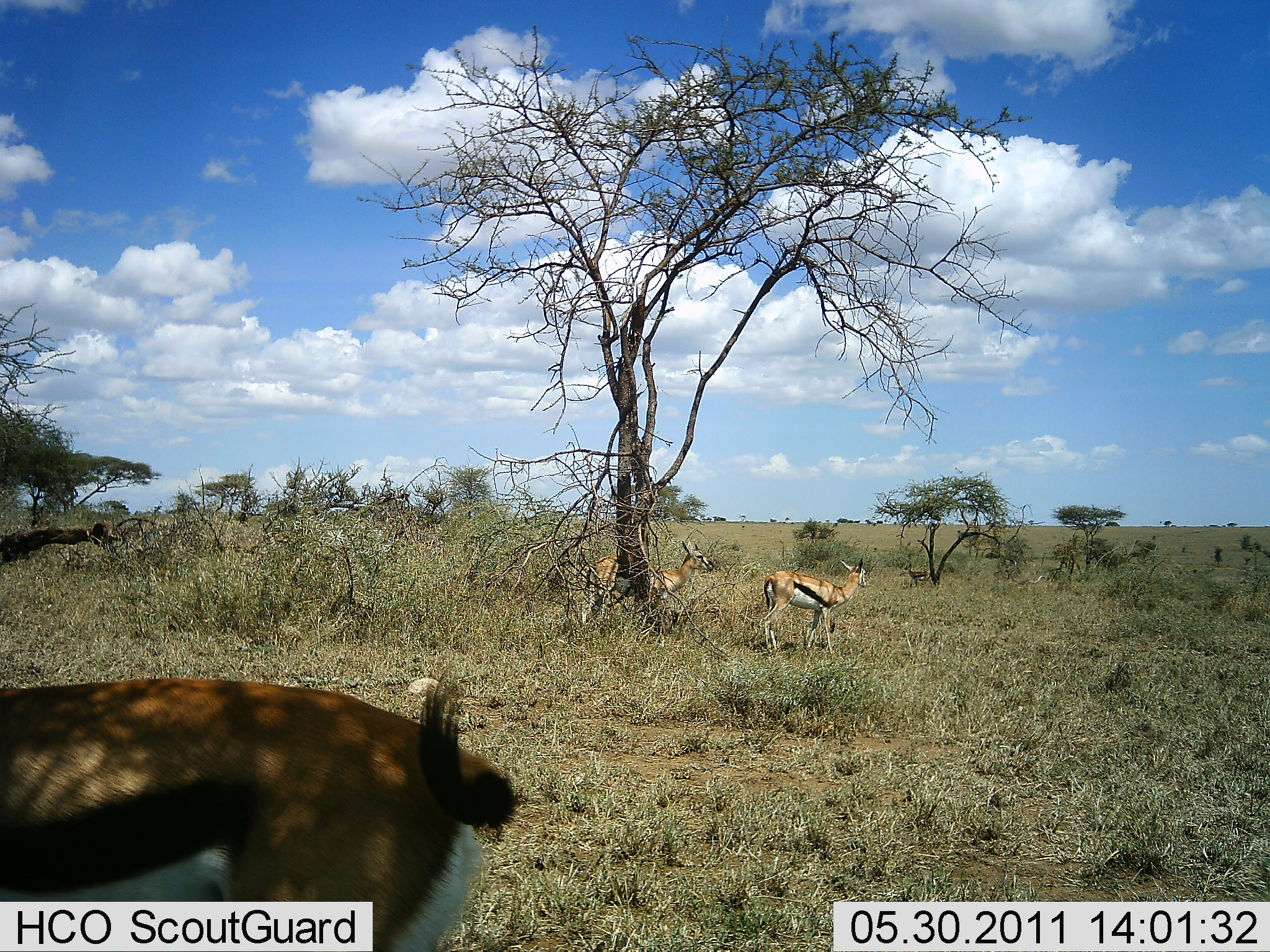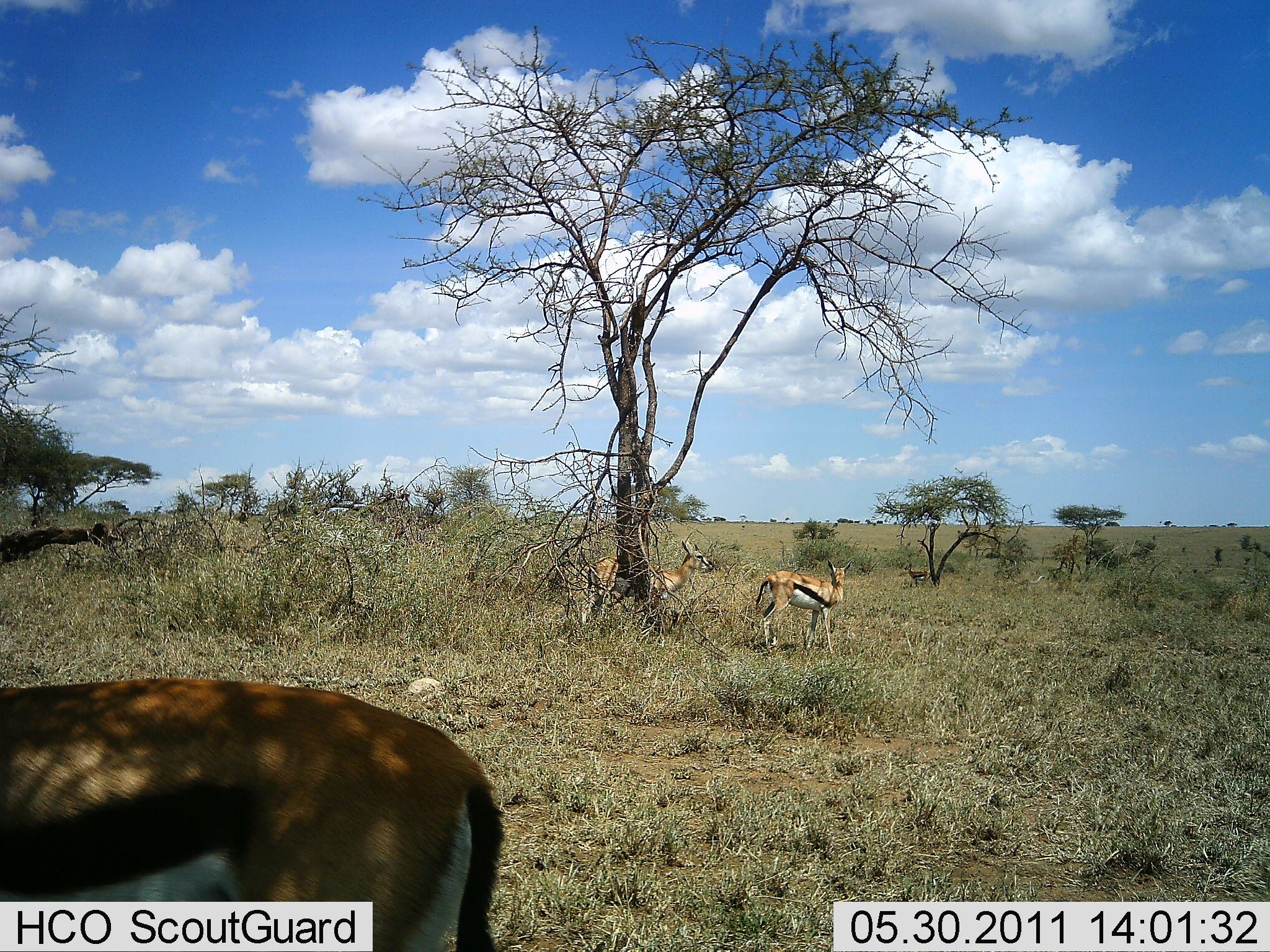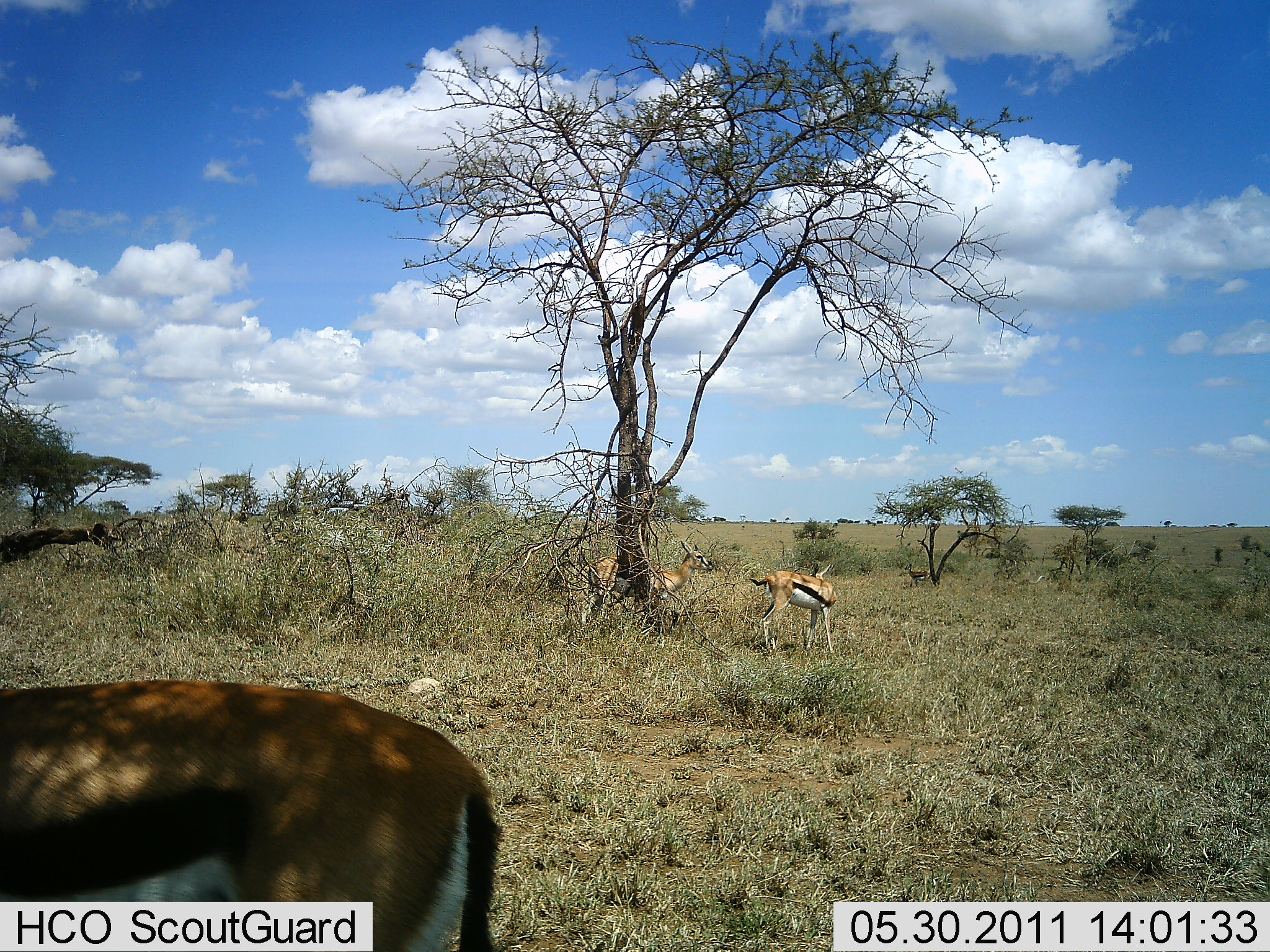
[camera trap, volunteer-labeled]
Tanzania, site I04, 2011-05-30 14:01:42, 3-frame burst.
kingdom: Animalia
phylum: Chordata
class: Mammalia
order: Artiodactyla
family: Bovidae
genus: Eudorcas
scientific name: Eudorcas thomsonii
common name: thomson's gazelle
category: gazellethomsons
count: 3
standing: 91%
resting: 9%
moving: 9%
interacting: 0%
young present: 0%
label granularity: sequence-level